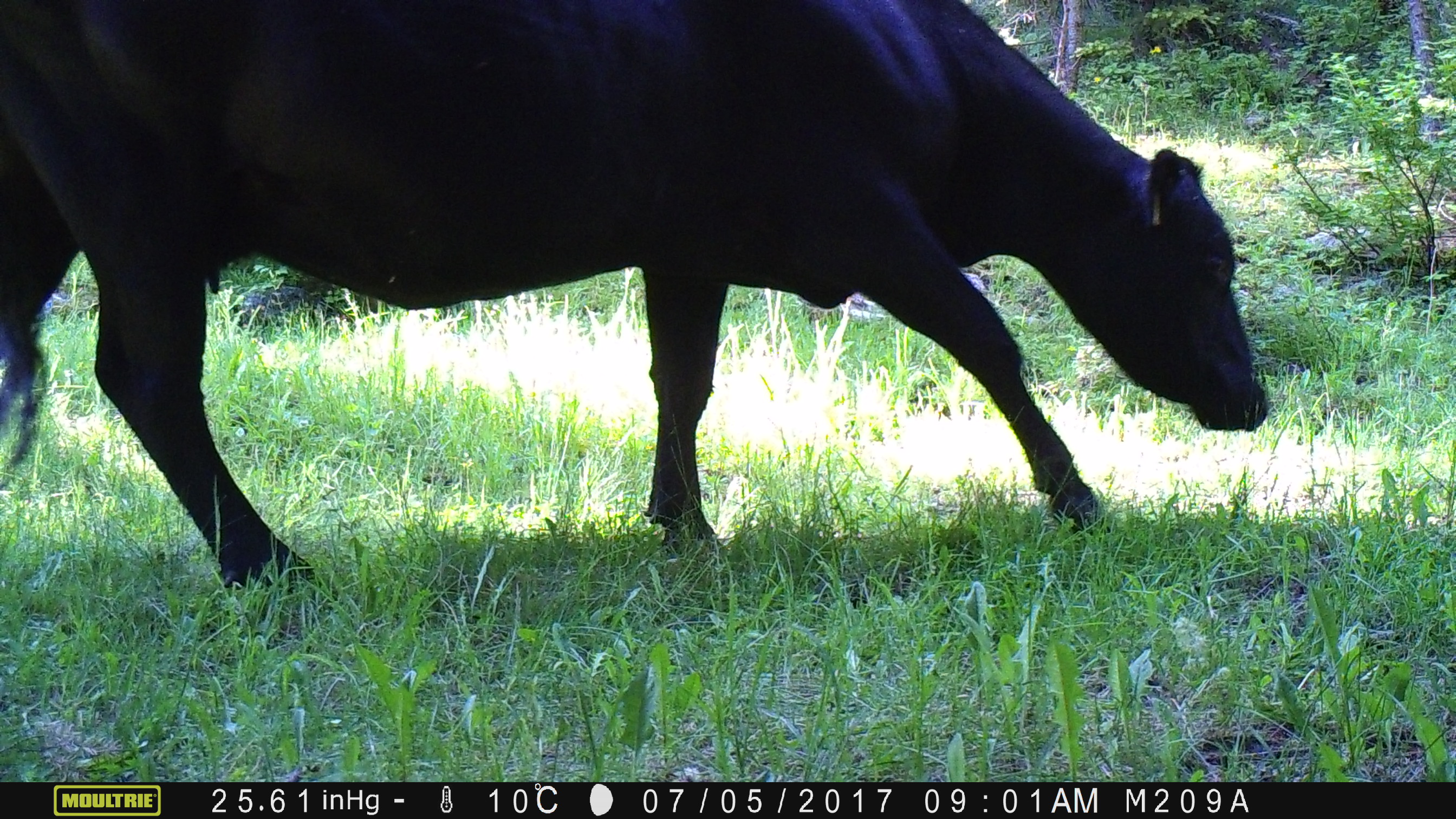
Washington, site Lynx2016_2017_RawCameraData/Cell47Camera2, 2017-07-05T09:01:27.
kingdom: Animalia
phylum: Chordata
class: Mammalia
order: Artiodactyla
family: Bovidae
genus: Bos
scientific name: Bos taurus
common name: domestic cattle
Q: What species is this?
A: Domestic cattle (Bos taurus).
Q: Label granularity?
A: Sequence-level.